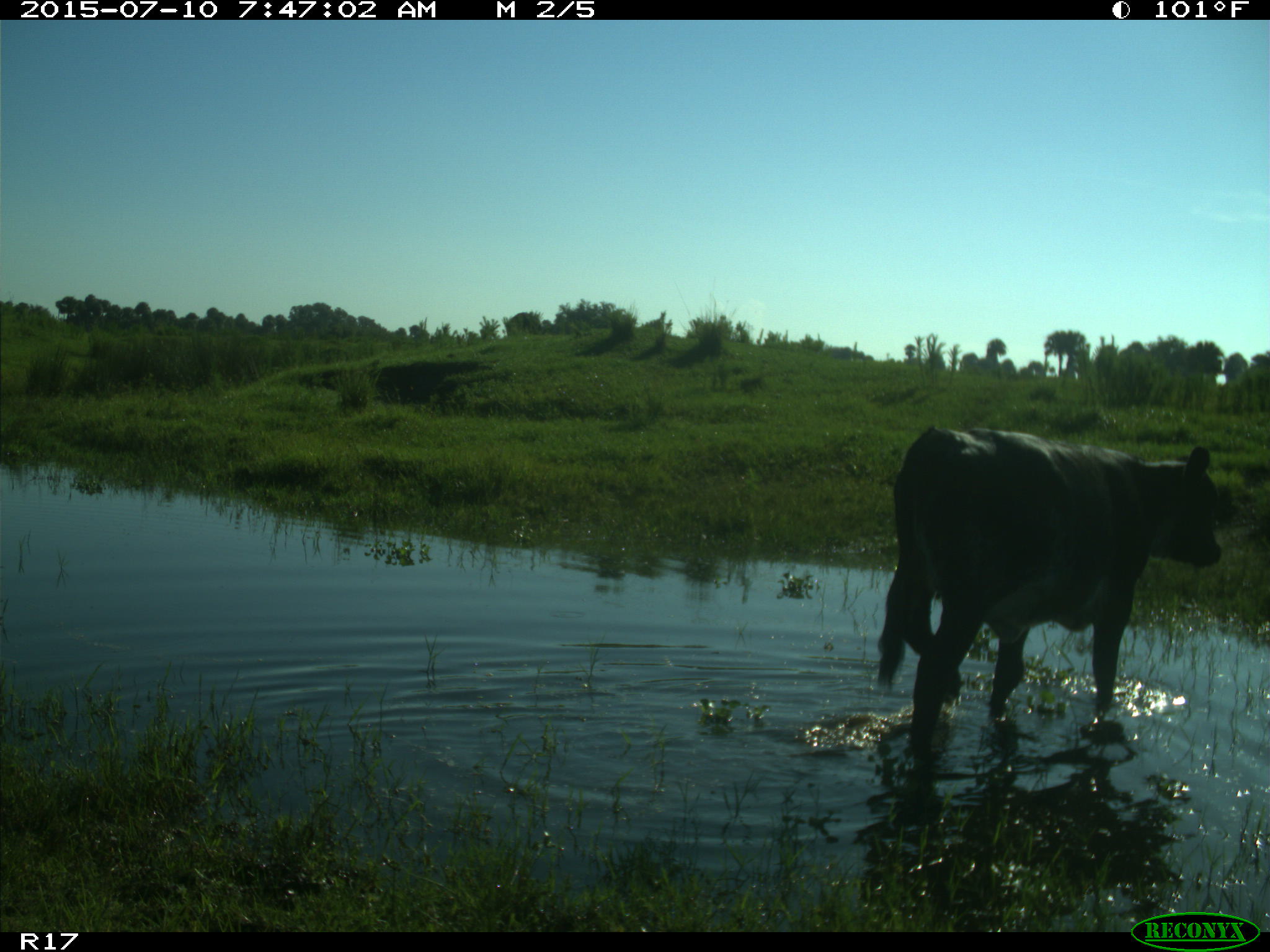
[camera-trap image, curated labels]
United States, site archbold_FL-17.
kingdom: Animalia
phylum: Chordata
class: Mammalia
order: Artiodactyla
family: Bovidae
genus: Bos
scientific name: Bos taurus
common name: domestic cow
Bos taurus (domestic cow).